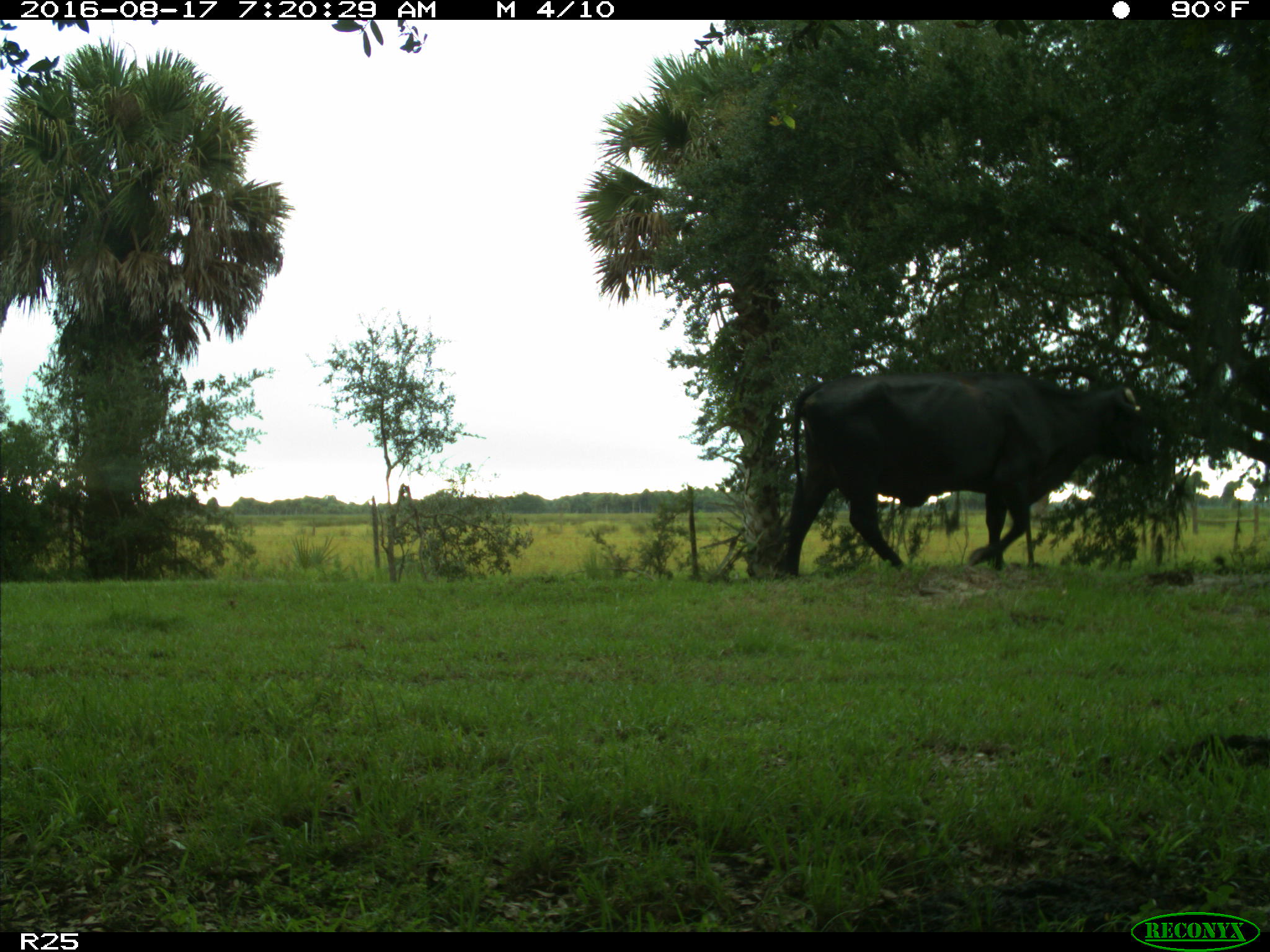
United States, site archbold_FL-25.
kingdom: Animalia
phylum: Chordata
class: Mammalia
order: Artiodactyla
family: Bovidae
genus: Bos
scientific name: Bos taurus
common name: domestic cow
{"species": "Bos taurus (domestic cow)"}